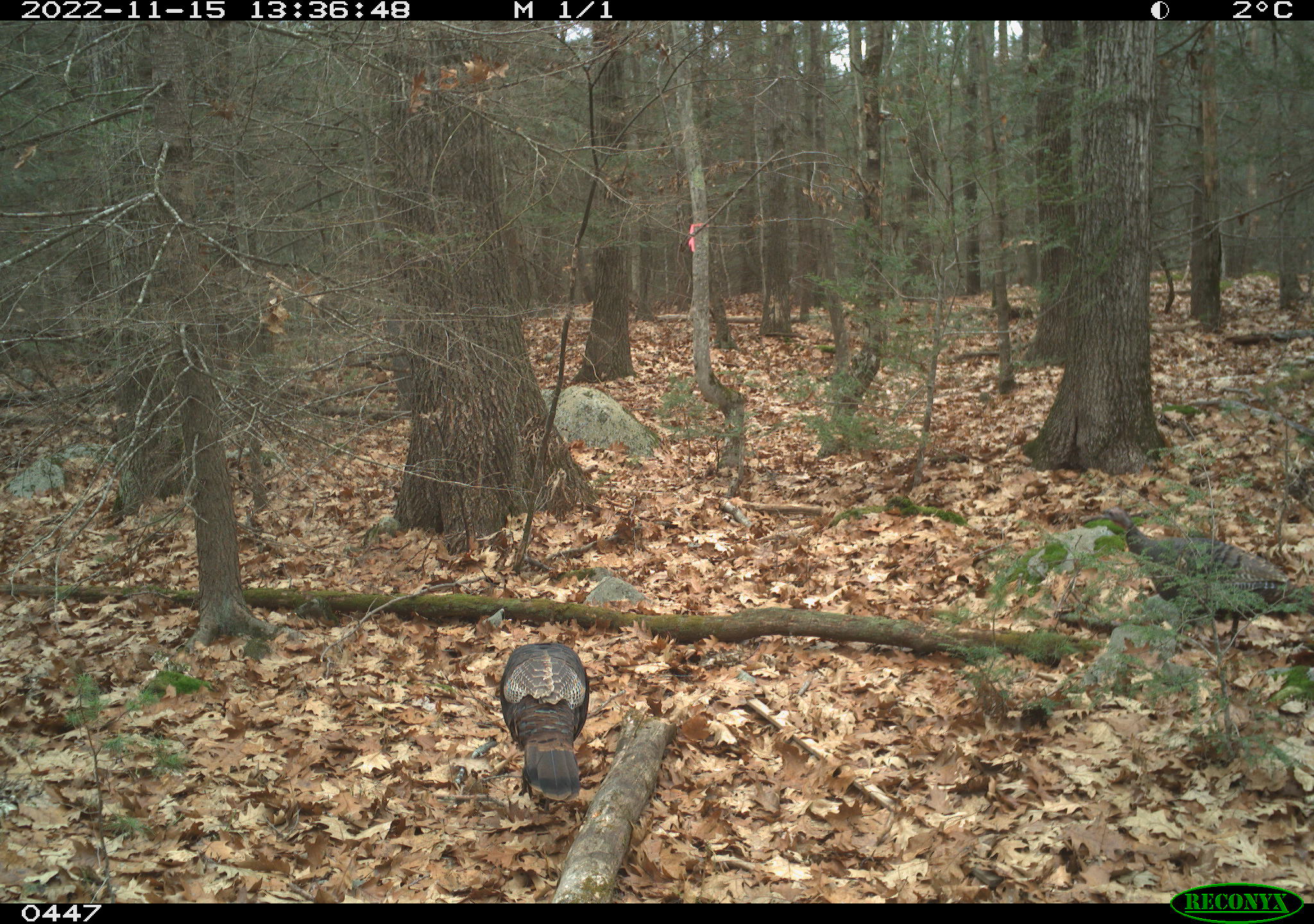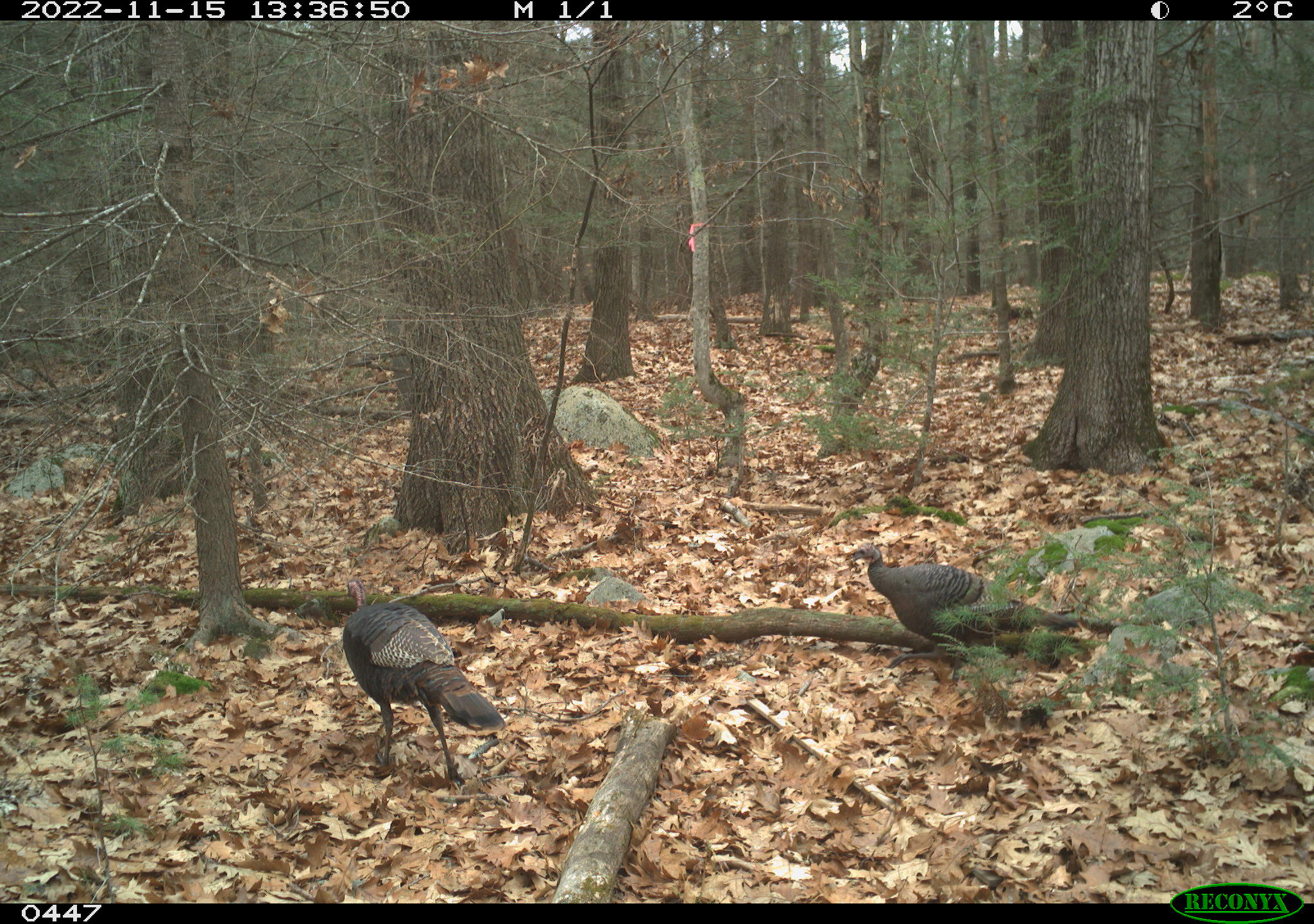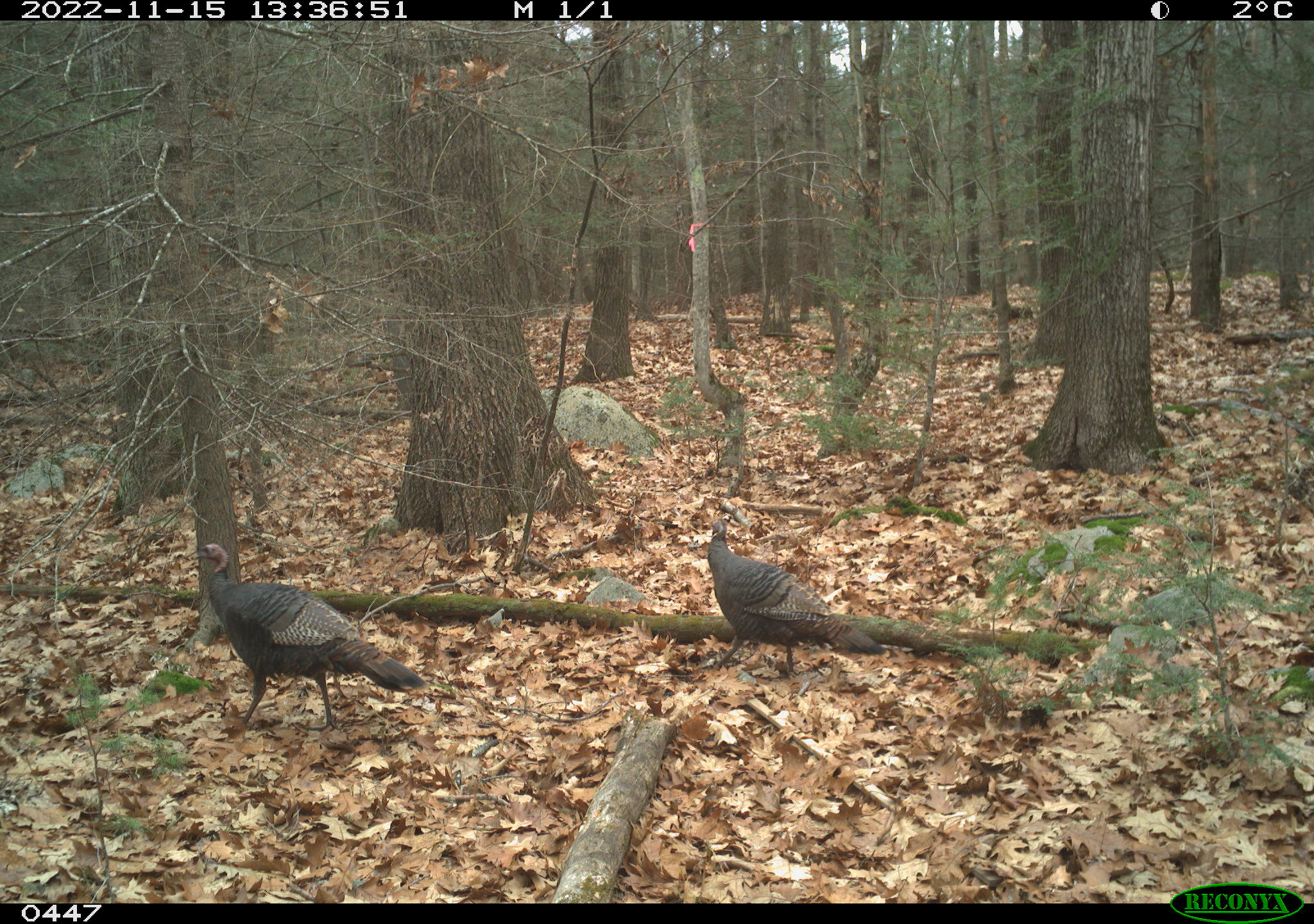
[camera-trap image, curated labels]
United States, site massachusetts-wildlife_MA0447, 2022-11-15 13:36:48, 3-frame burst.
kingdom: Animalia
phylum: Chordata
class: Aves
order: Galliformes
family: Phasianidae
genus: Meleagris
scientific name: Meleagris gallopavo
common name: wild turkey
Wild turkey (Meleagris gallopavo).